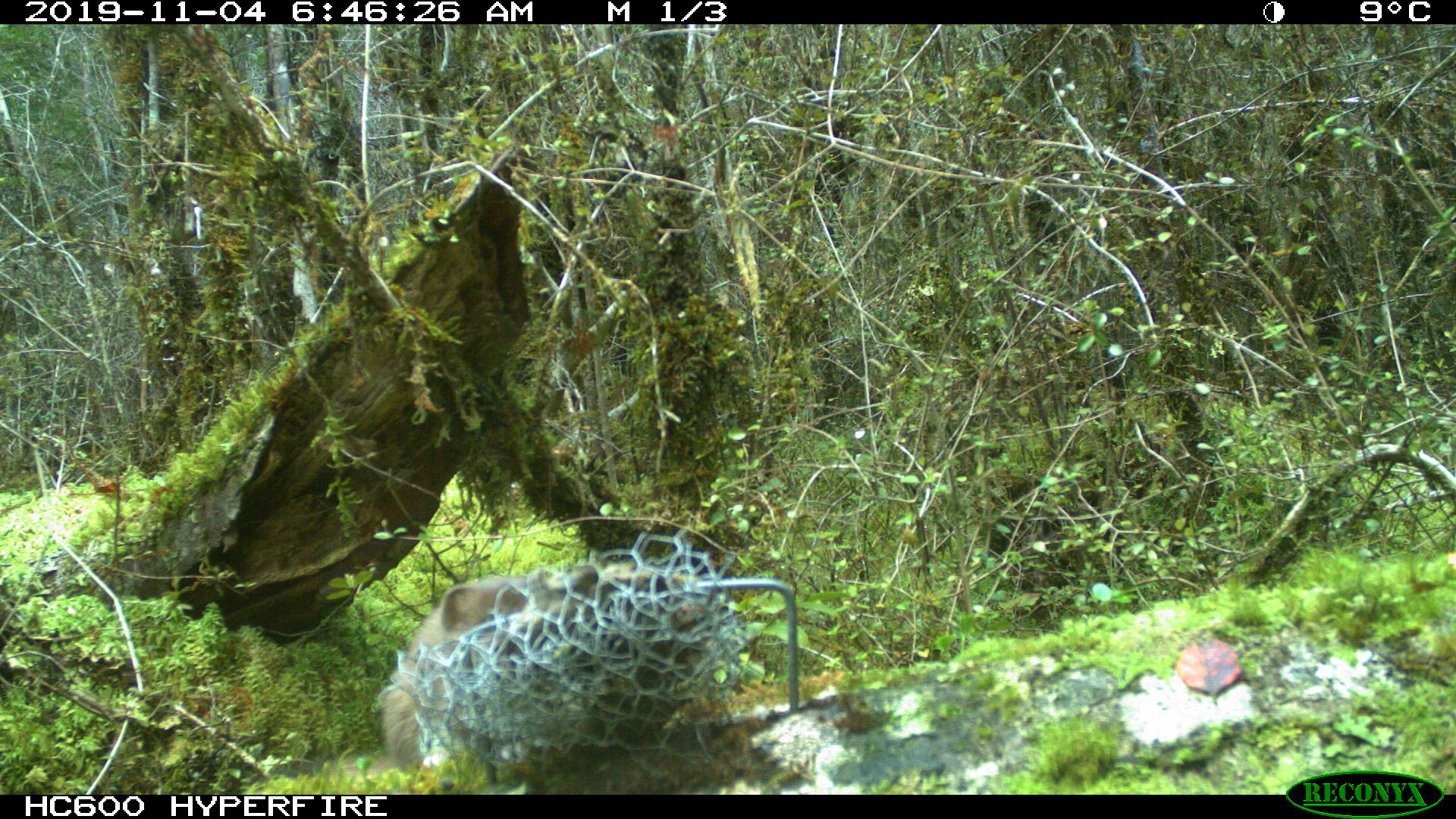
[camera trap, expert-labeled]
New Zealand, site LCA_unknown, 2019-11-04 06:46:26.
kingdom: Animalia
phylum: Chordata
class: Mammalia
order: Carnivora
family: Mustelidae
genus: Mustela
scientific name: Mustela erminea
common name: stoat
Stoat (Mustela erminea).